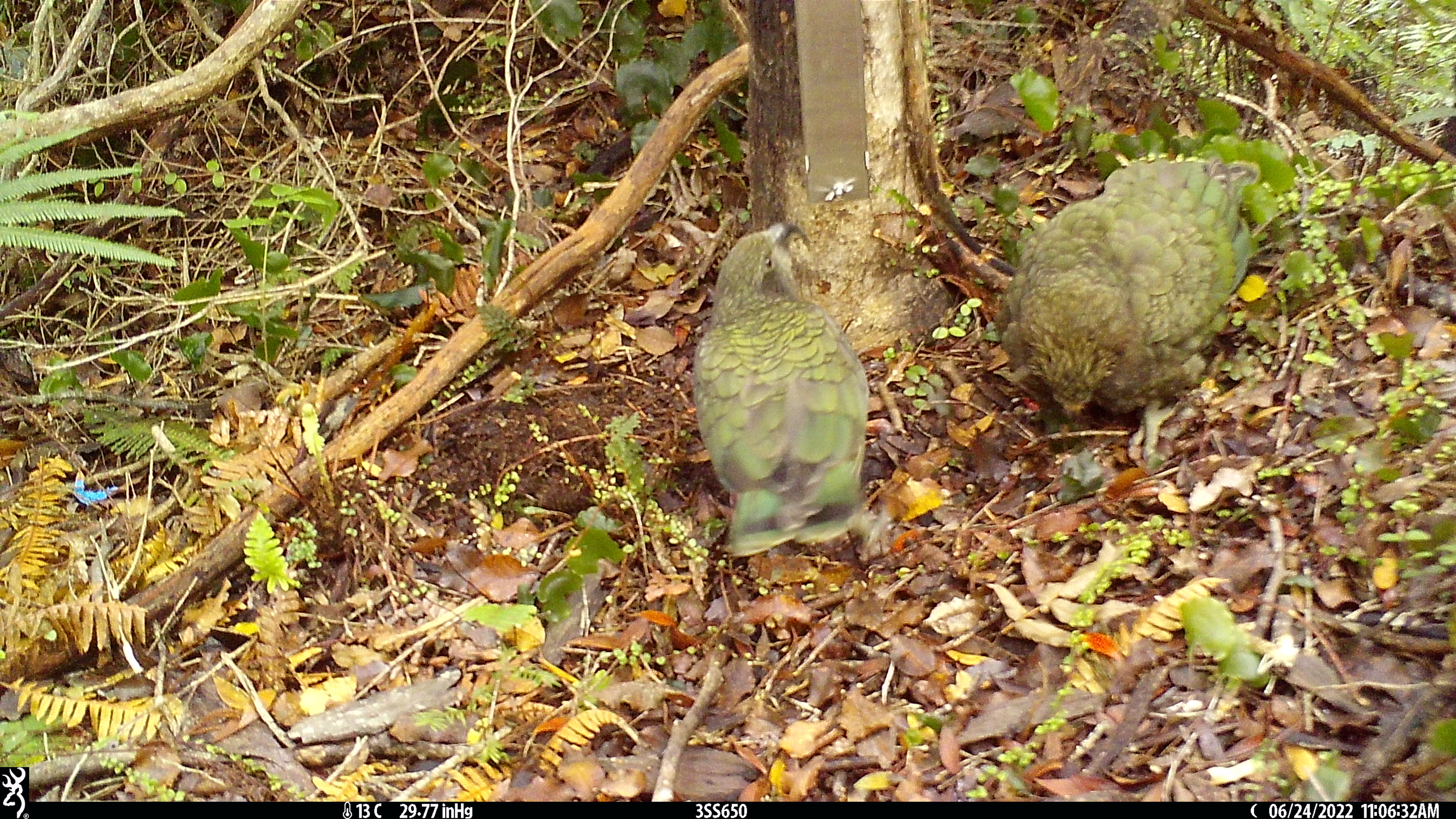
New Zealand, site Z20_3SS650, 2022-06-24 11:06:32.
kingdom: Animalia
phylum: Chordata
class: Aves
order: Psittaciformes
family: Strigopidae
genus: Nestor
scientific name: Nestor notabilis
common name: kea